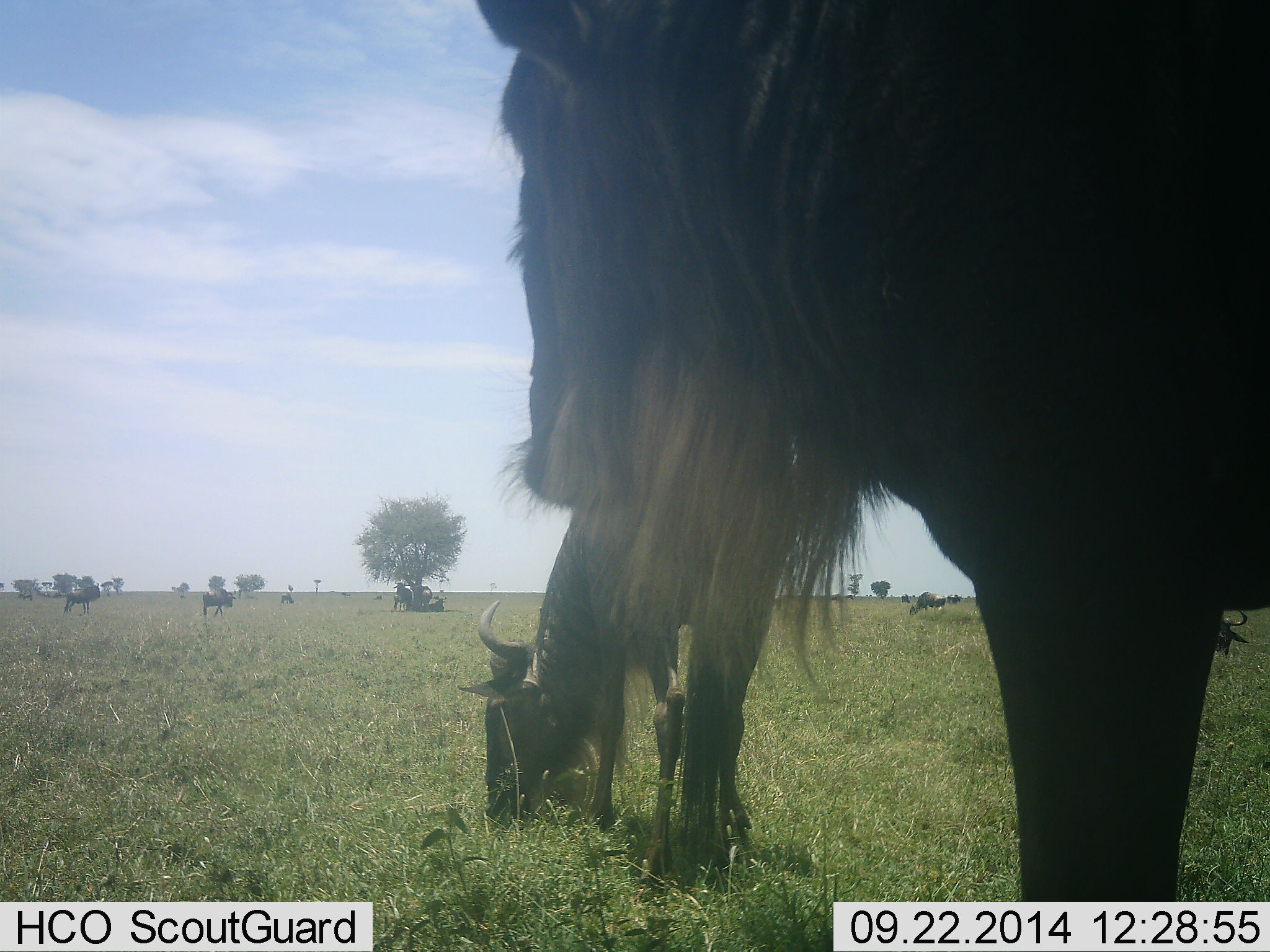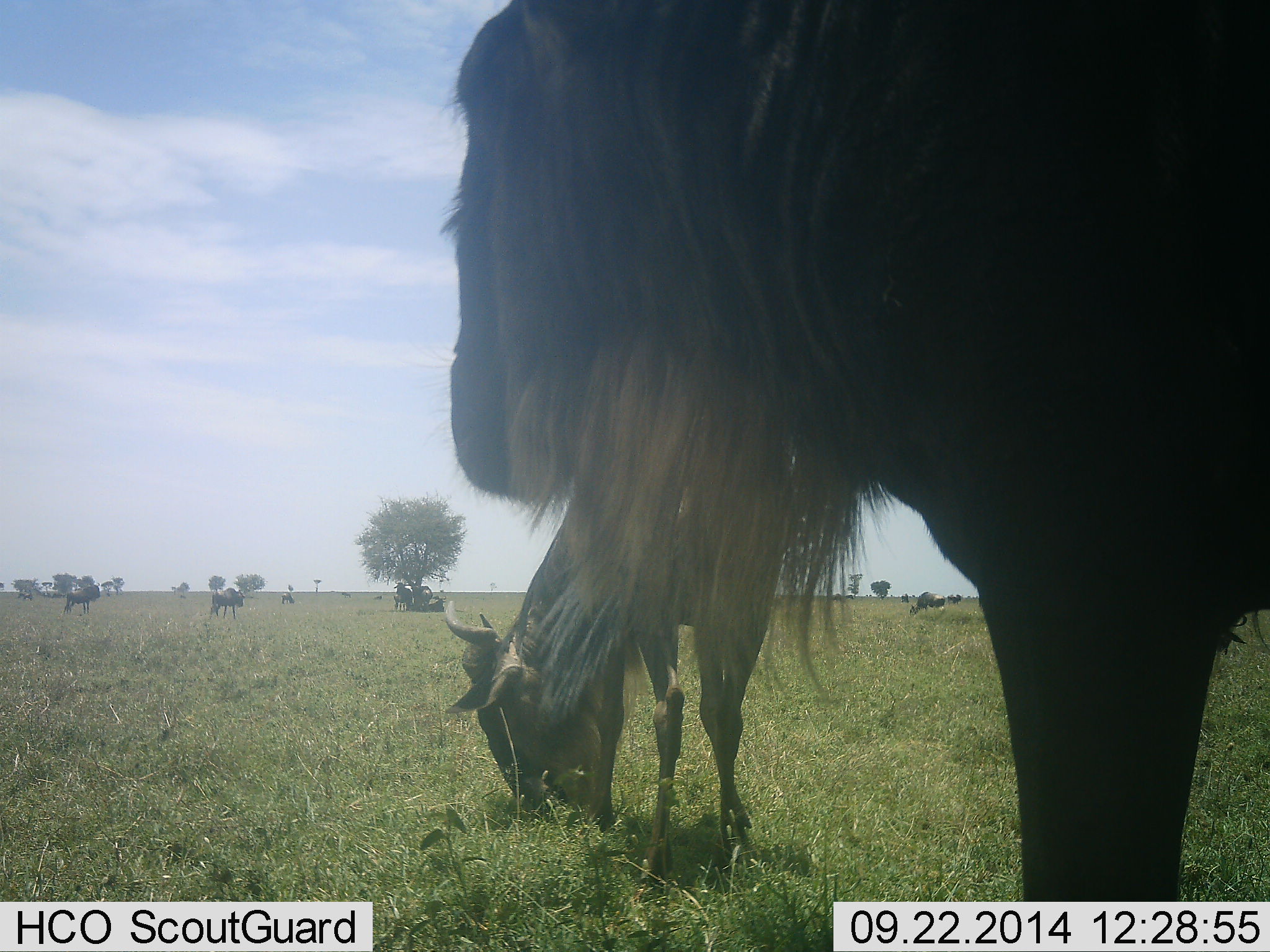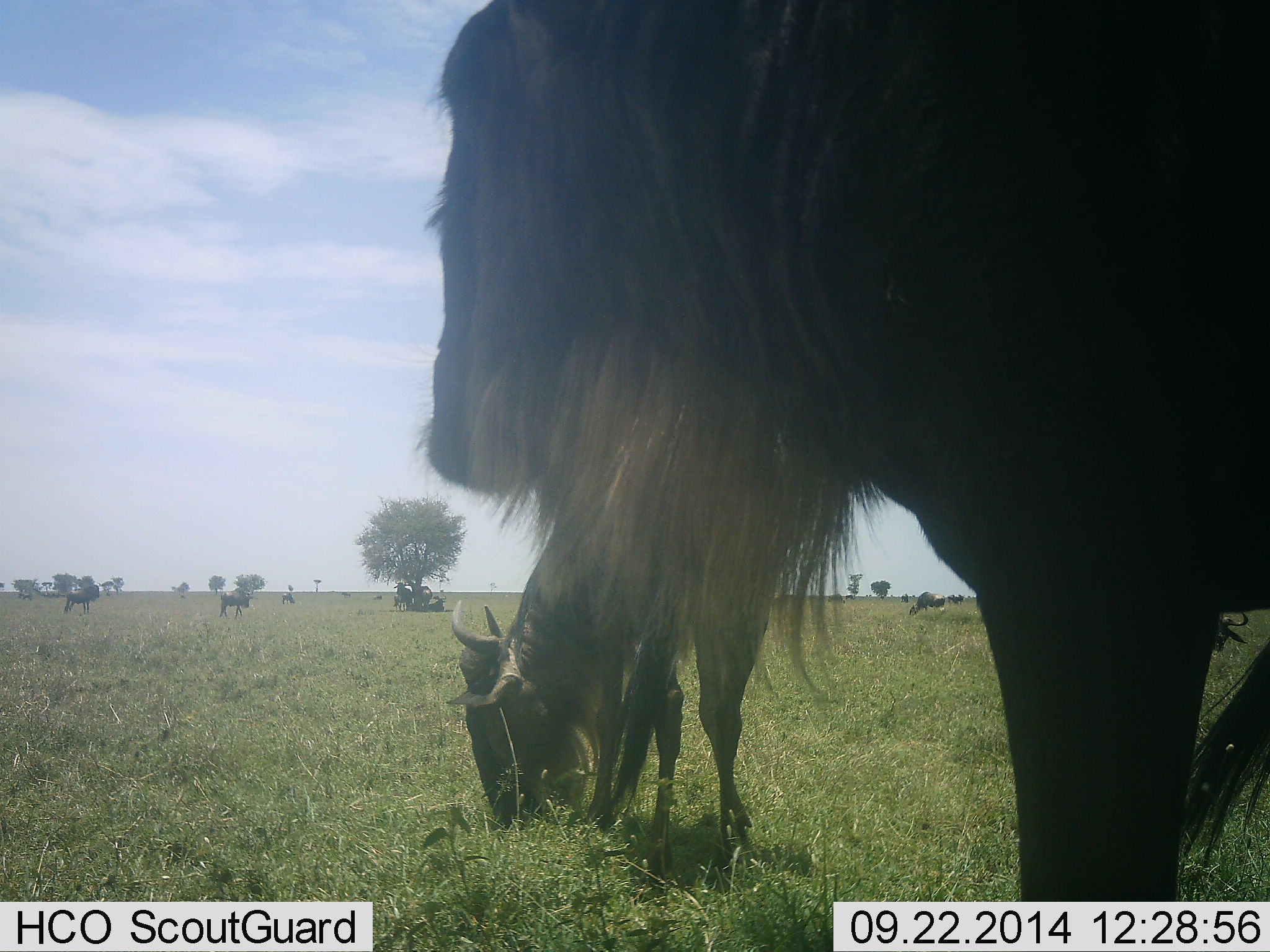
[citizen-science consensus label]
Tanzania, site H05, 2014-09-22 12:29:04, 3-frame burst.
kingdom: Animalia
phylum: Chordata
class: Mammalia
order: Artiodactyla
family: Bovidae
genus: Connochaetes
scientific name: Connochaetes taurinus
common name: blue wildebeest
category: wildebeest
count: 9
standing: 90%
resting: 40%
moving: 40%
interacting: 10%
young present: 0%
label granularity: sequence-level